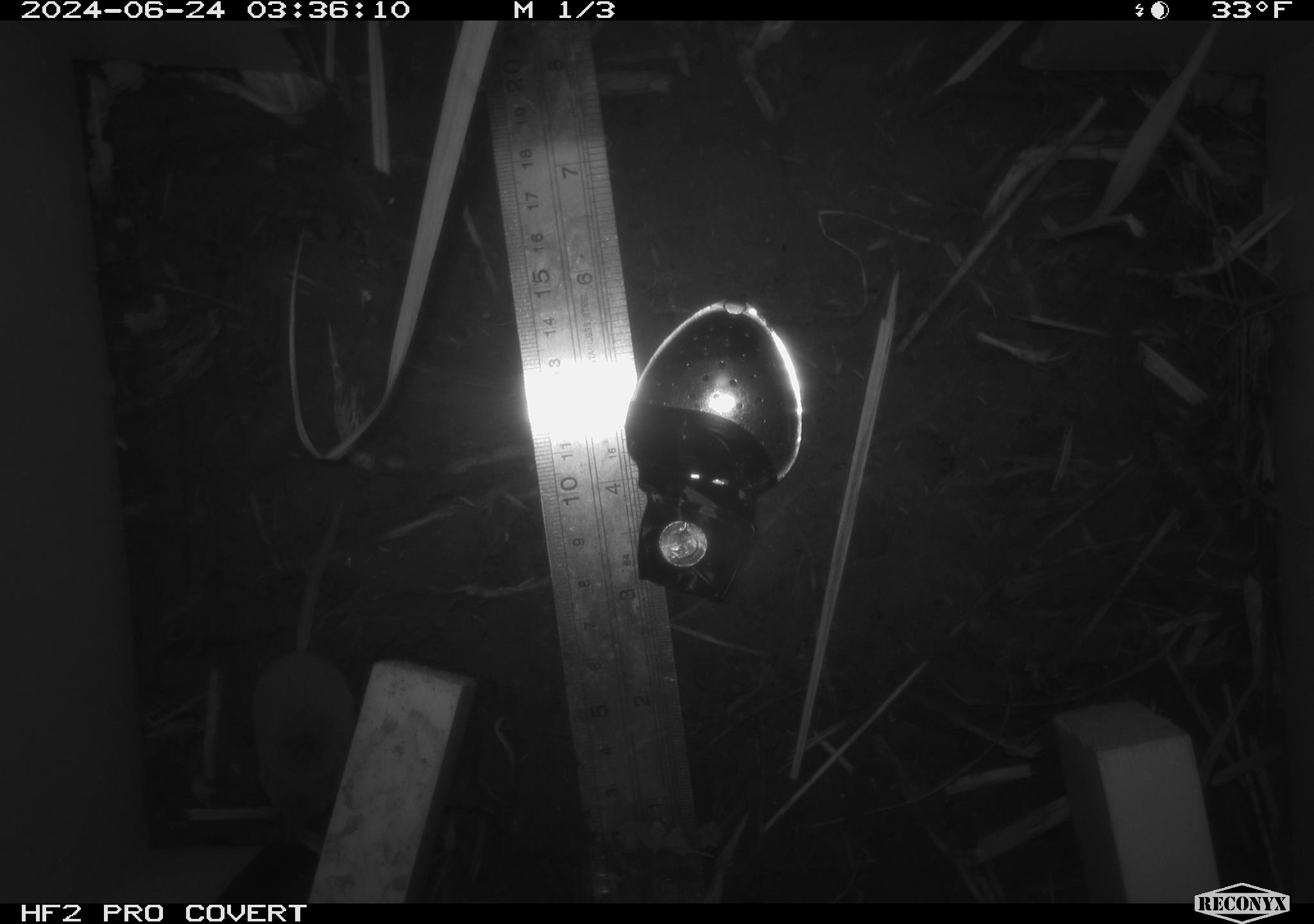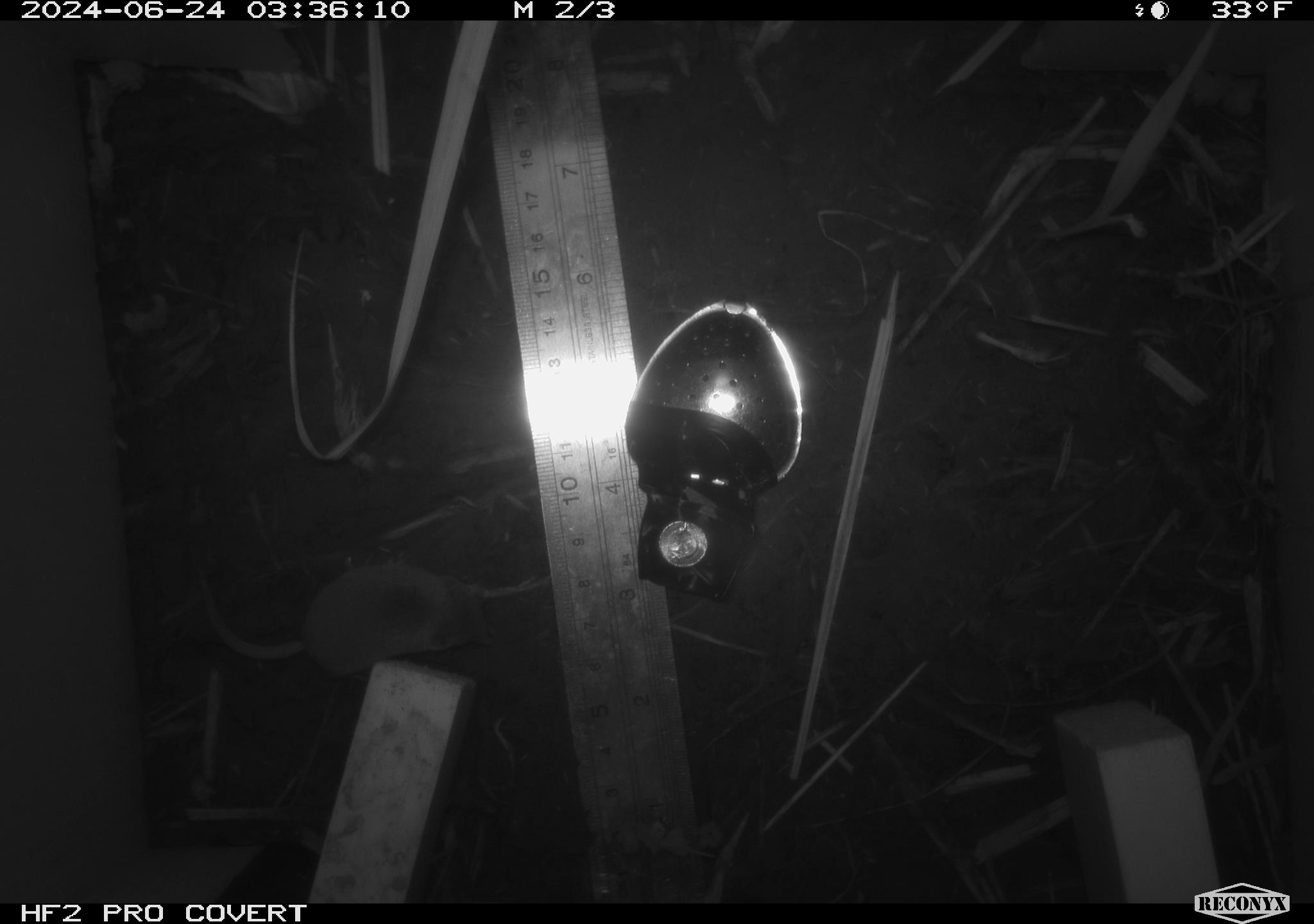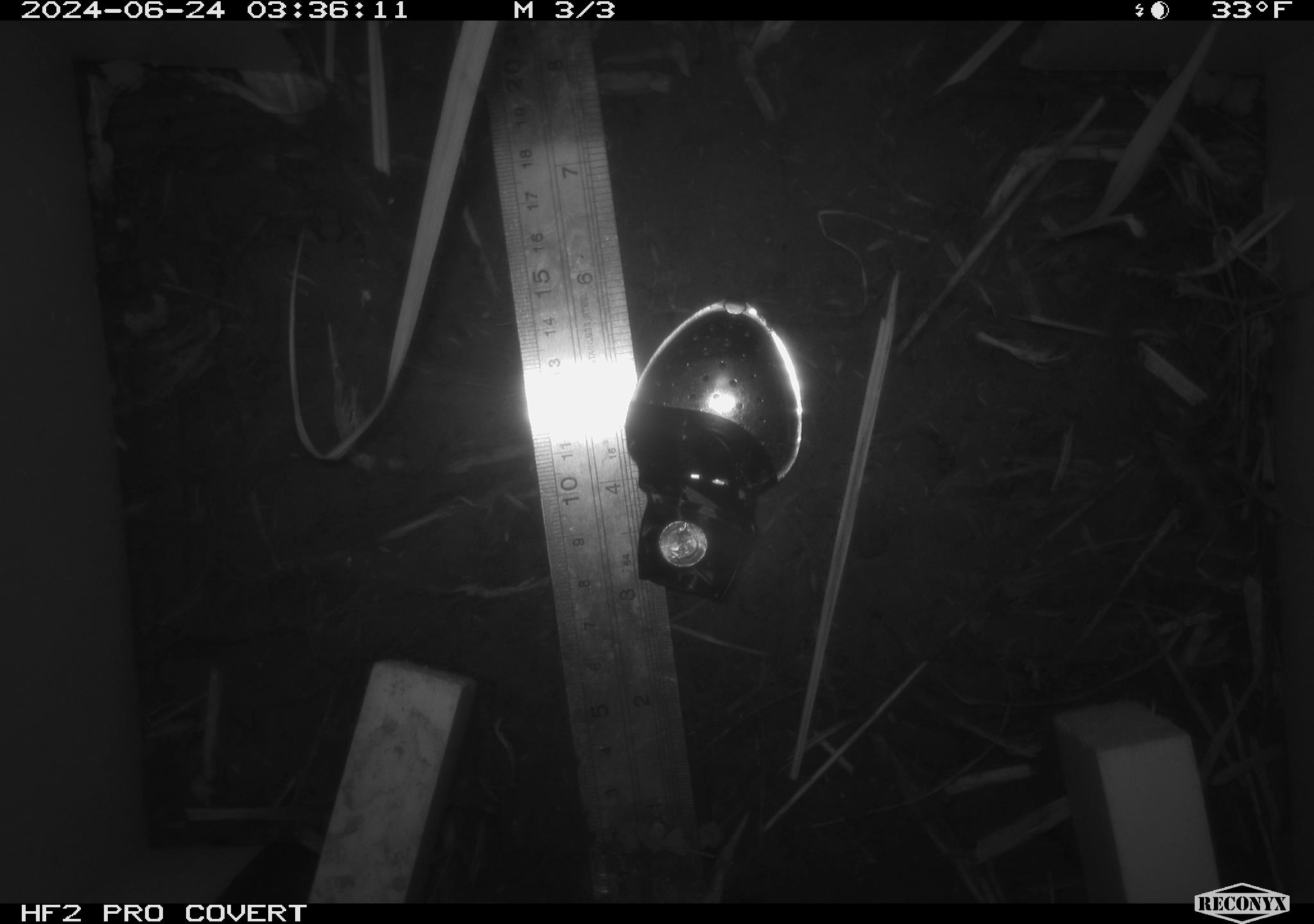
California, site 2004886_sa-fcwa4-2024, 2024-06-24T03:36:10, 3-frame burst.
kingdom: Animalia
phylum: Chordata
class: Mammalia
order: Eulipotyphla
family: Soricidae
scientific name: Soricidae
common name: shrews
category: soricidae family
Soricidae family (shrews) (Soricidae).